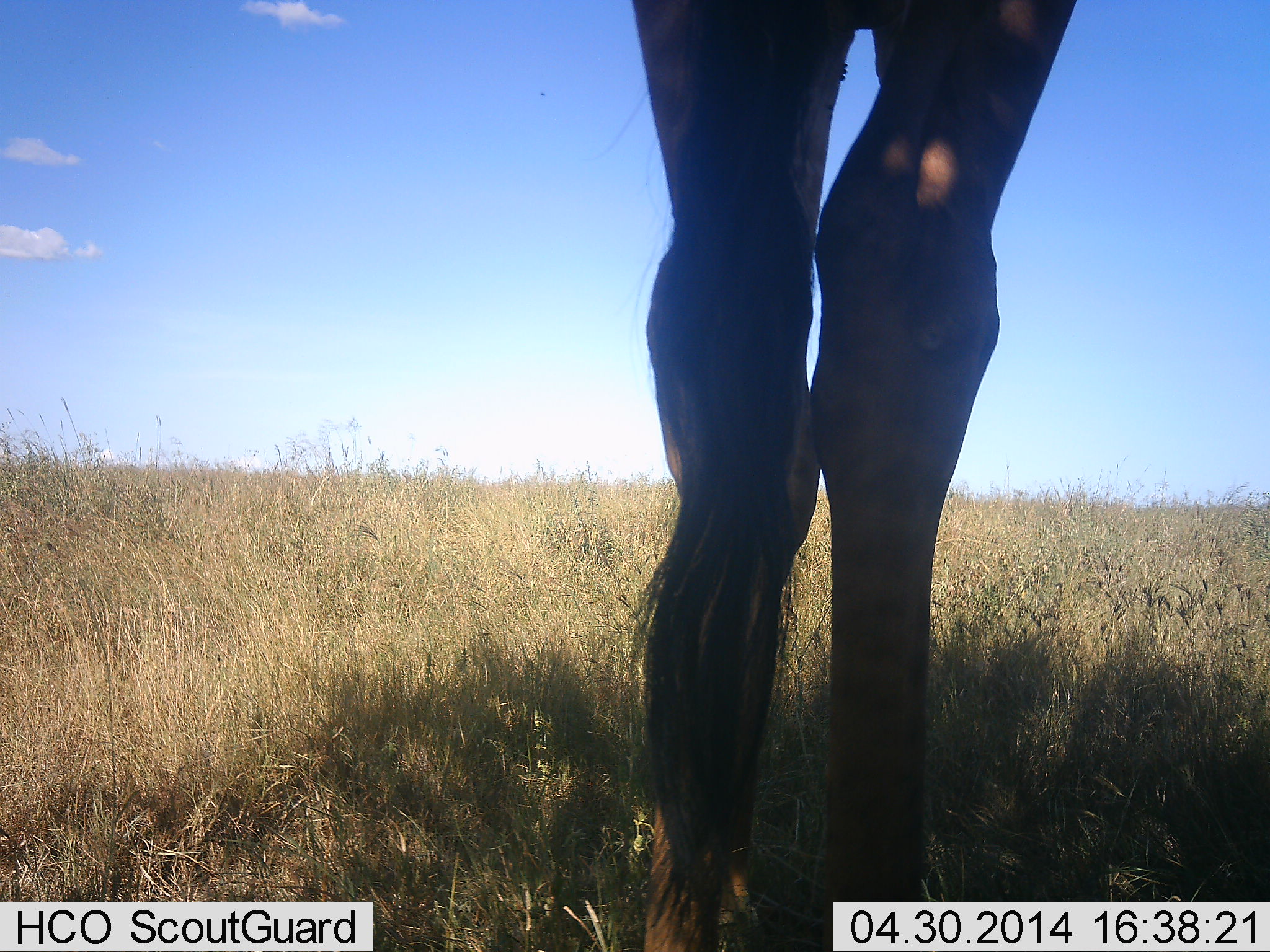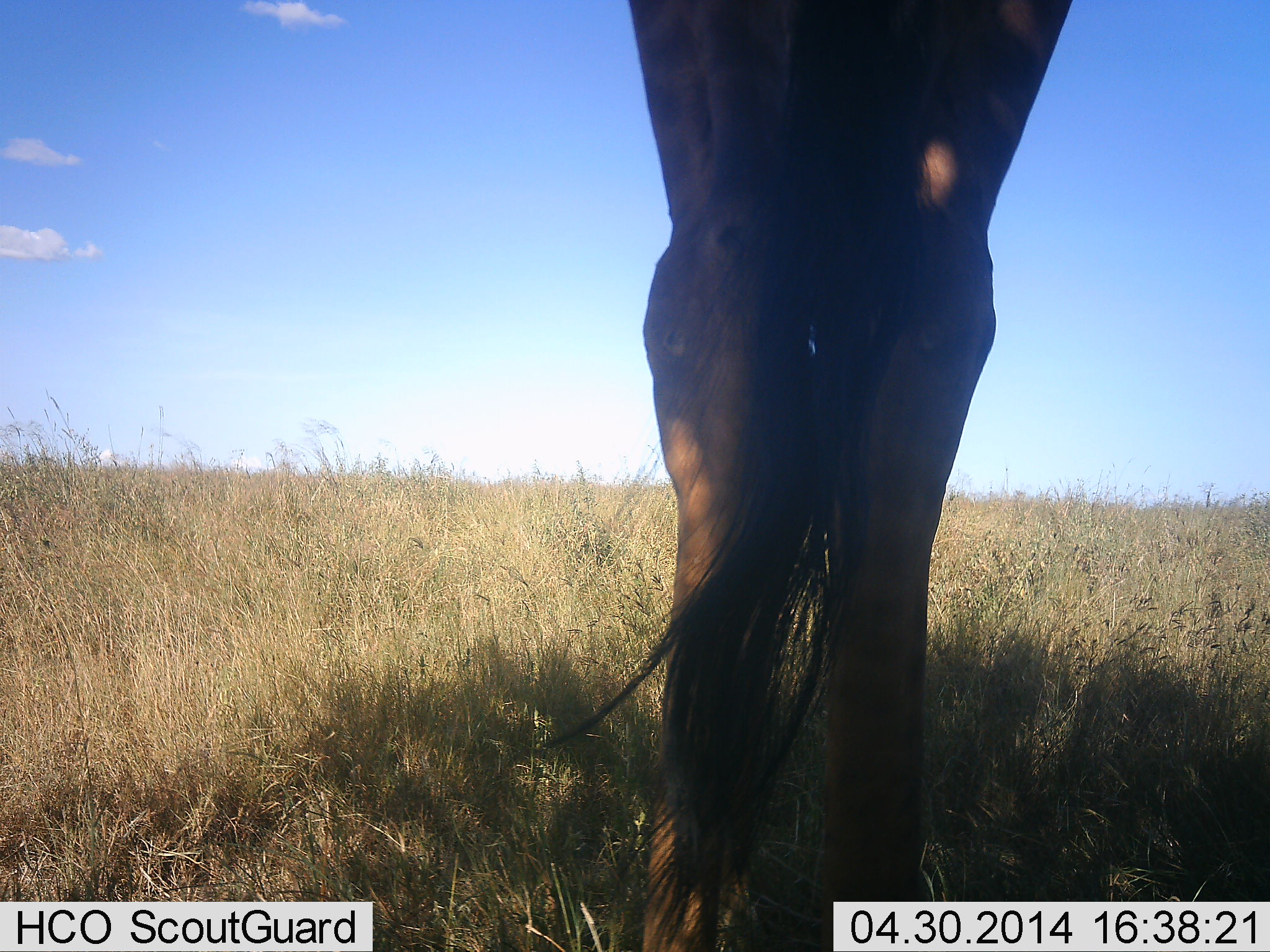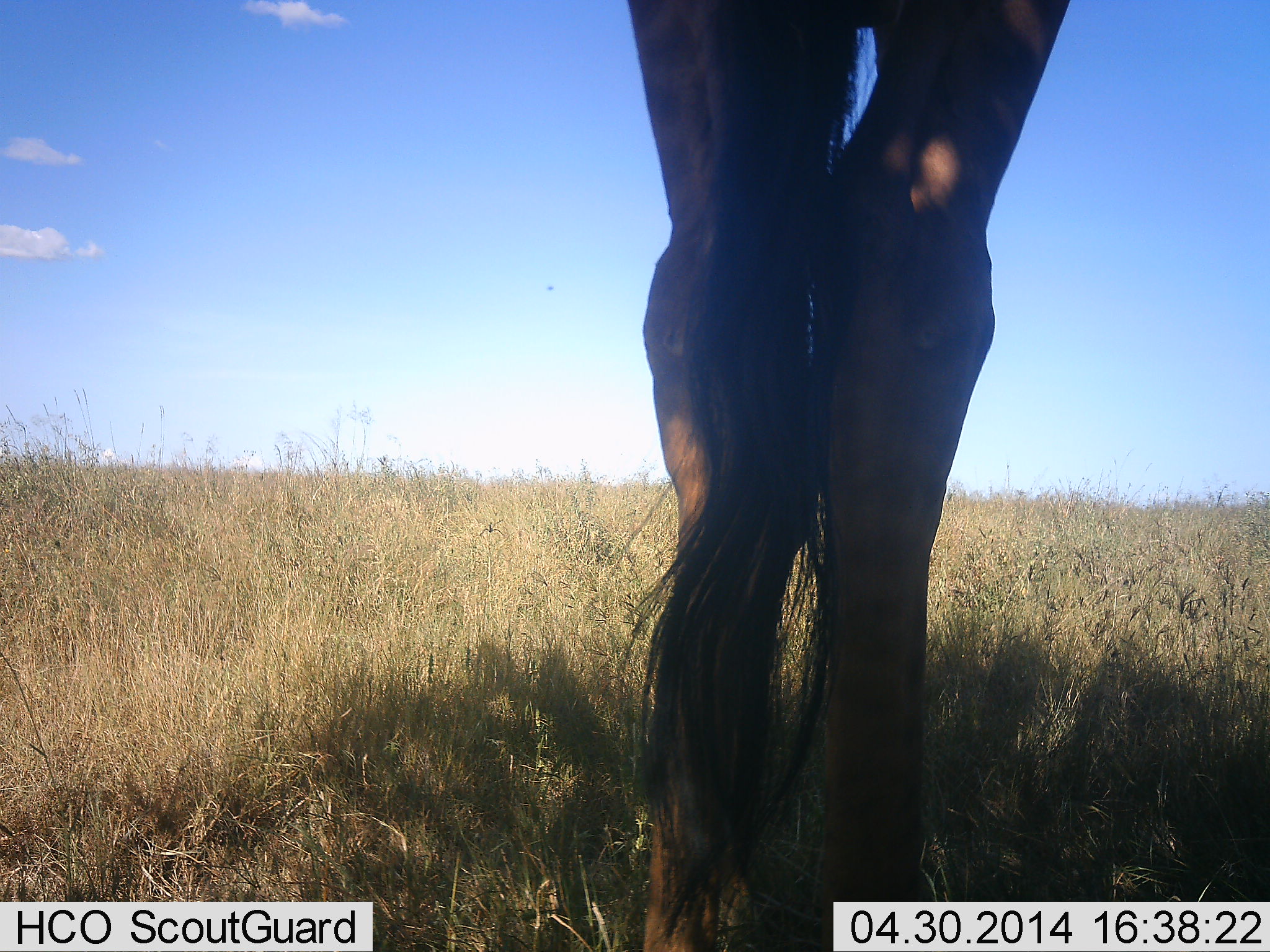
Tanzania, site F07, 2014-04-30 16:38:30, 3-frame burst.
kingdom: Animalia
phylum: Chordata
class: Mammalia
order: Artiodactyla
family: Giraffidae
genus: Giraffa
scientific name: Giraffa camelopardalis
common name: giraffe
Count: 1.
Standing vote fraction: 100%.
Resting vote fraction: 0%.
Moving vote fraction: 0%.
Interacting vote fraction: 0%.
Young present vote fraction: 0%.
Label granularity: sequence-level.